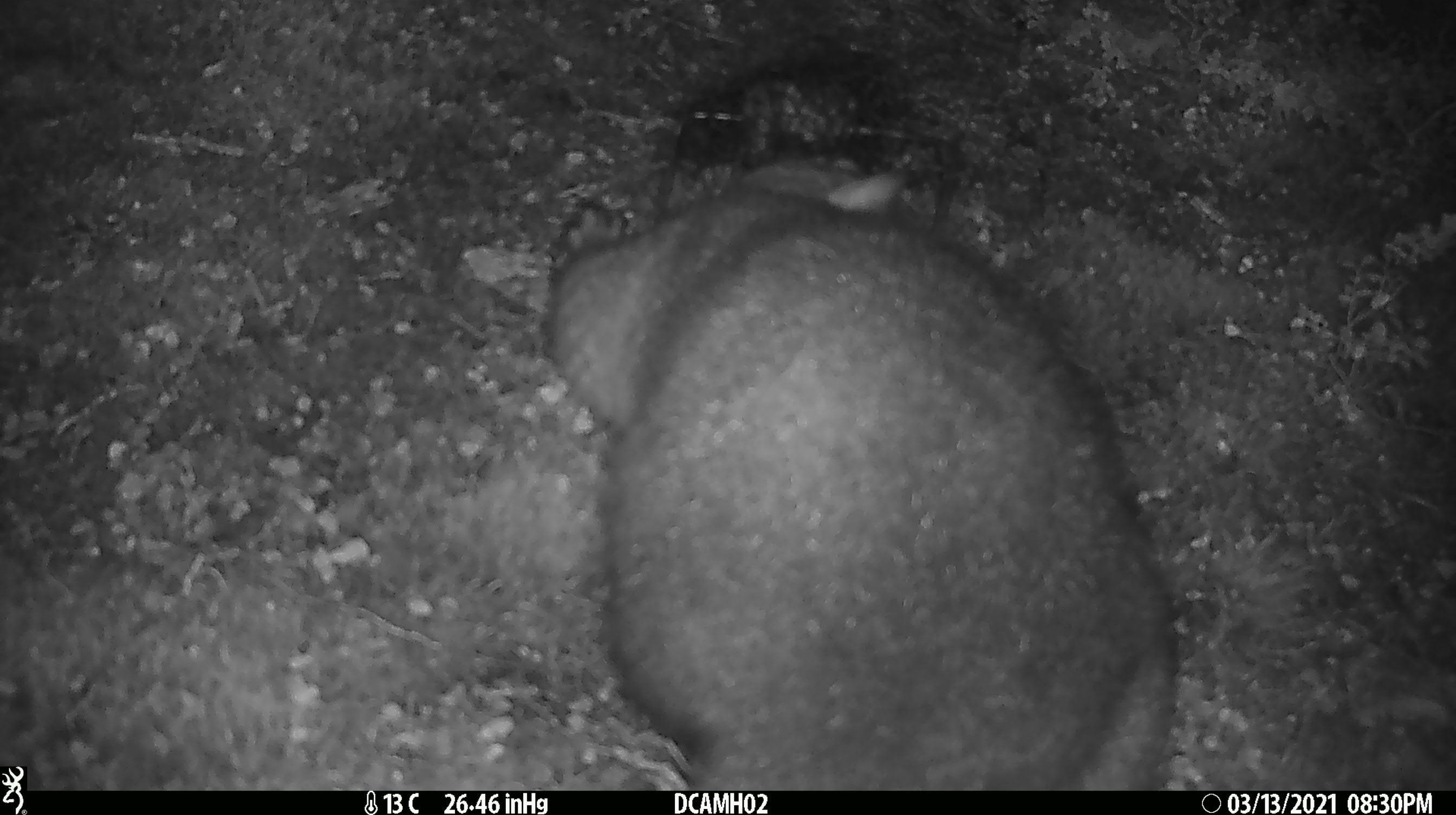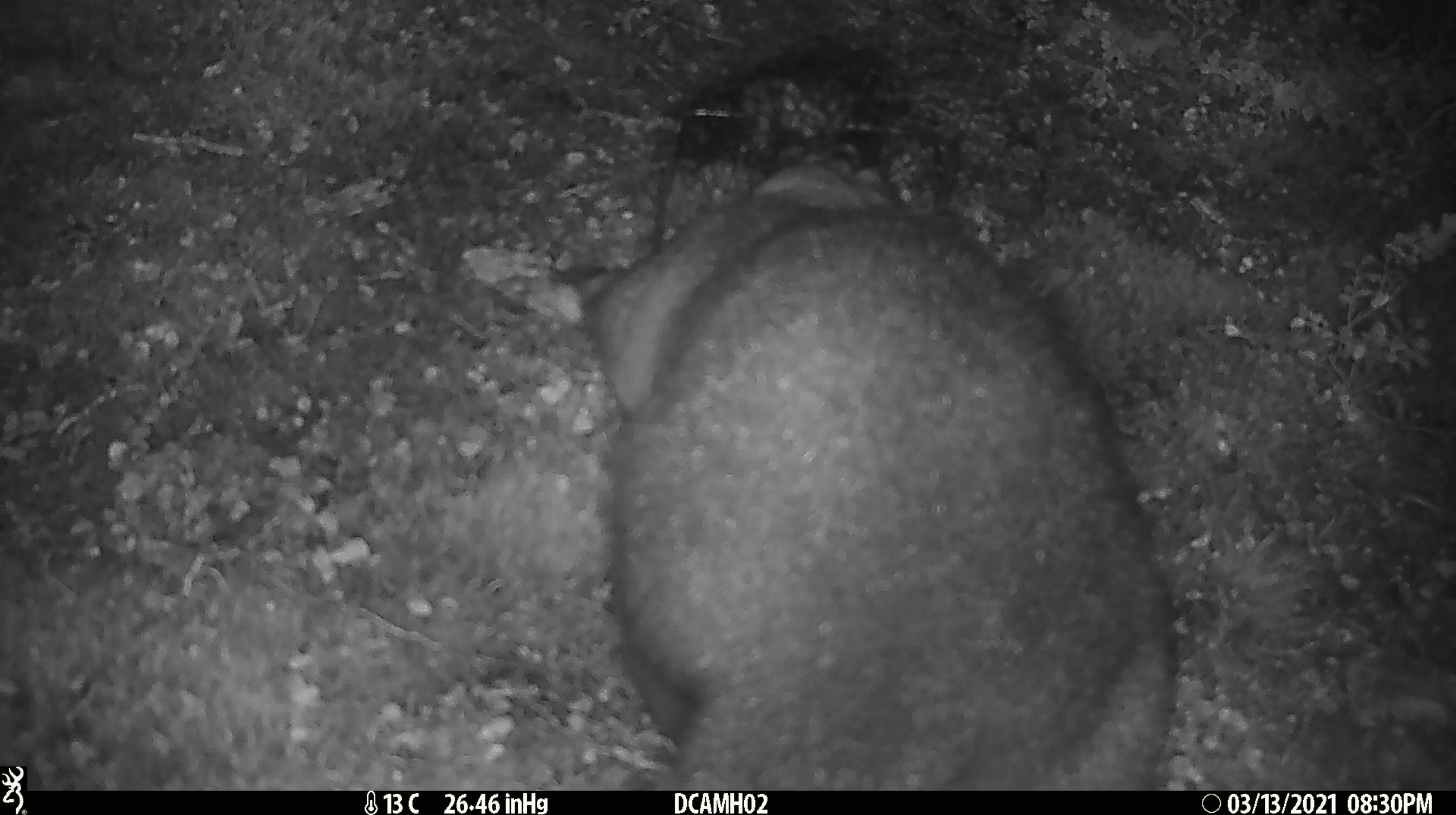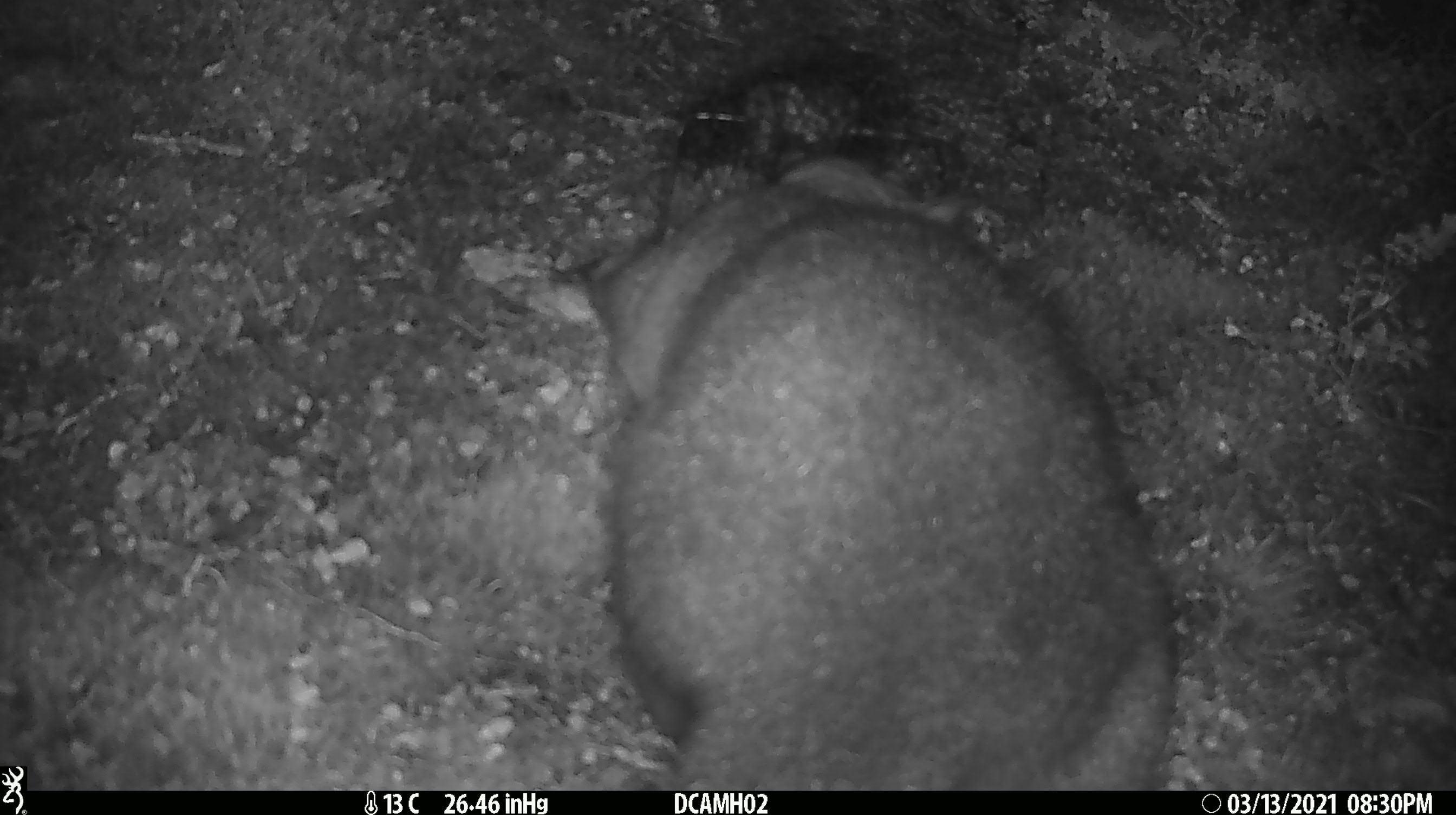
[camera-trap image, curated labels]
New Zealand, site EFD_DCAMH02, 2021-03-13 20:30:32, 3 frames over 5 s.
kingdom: Animalia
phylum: Chordata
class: Mammalia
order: Diprotodontia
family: Phalangeridae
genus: Trichosurus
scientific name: Trichosurus vulpecula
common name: common brushtail possum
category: possum